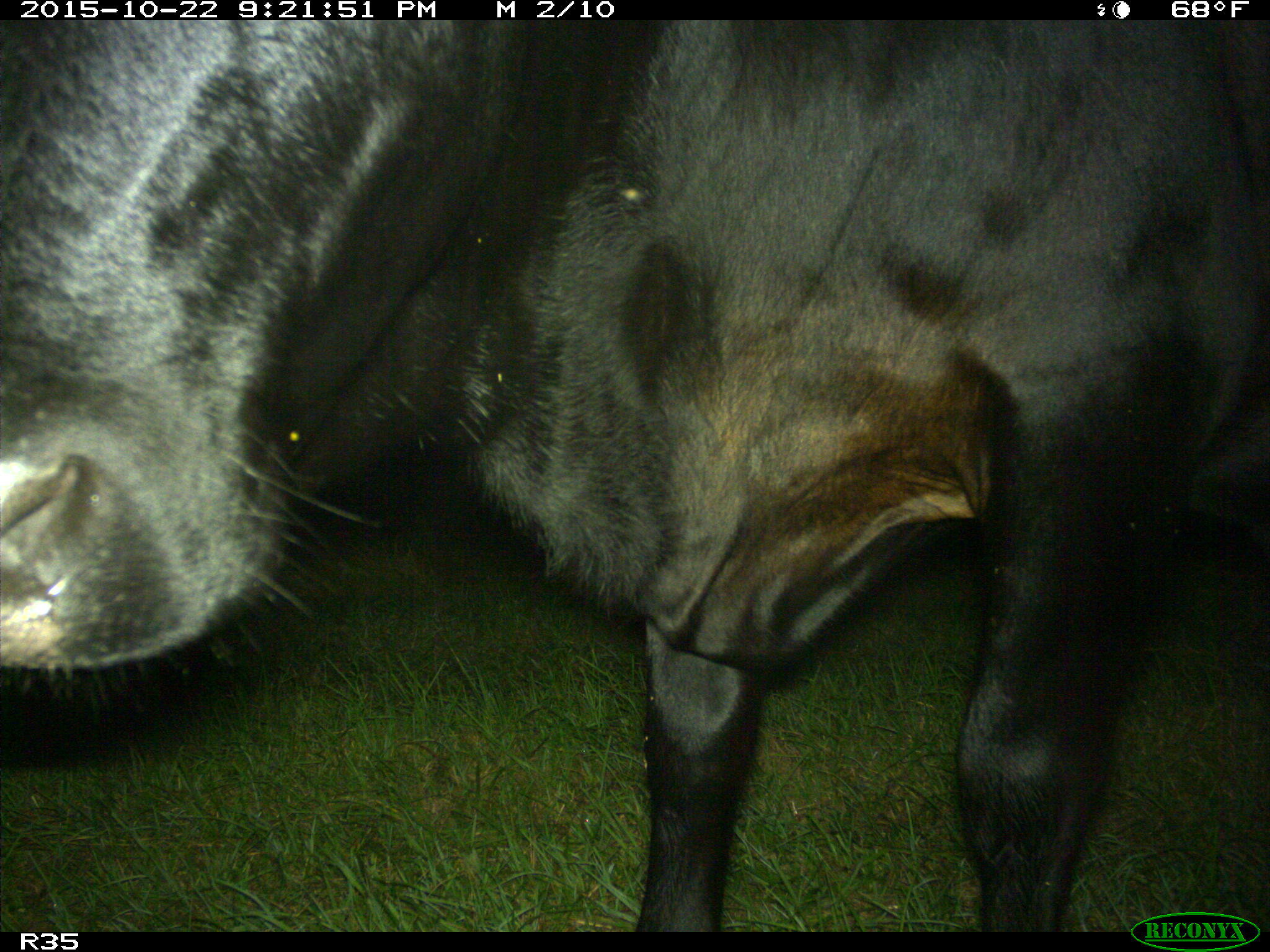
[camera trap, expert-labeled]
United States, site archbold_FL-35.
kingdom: Animalia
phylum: Chordata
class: Mammalia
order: Artiodactyla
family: Bovidae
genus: Bos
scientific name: Bos taurus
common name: domestic cow